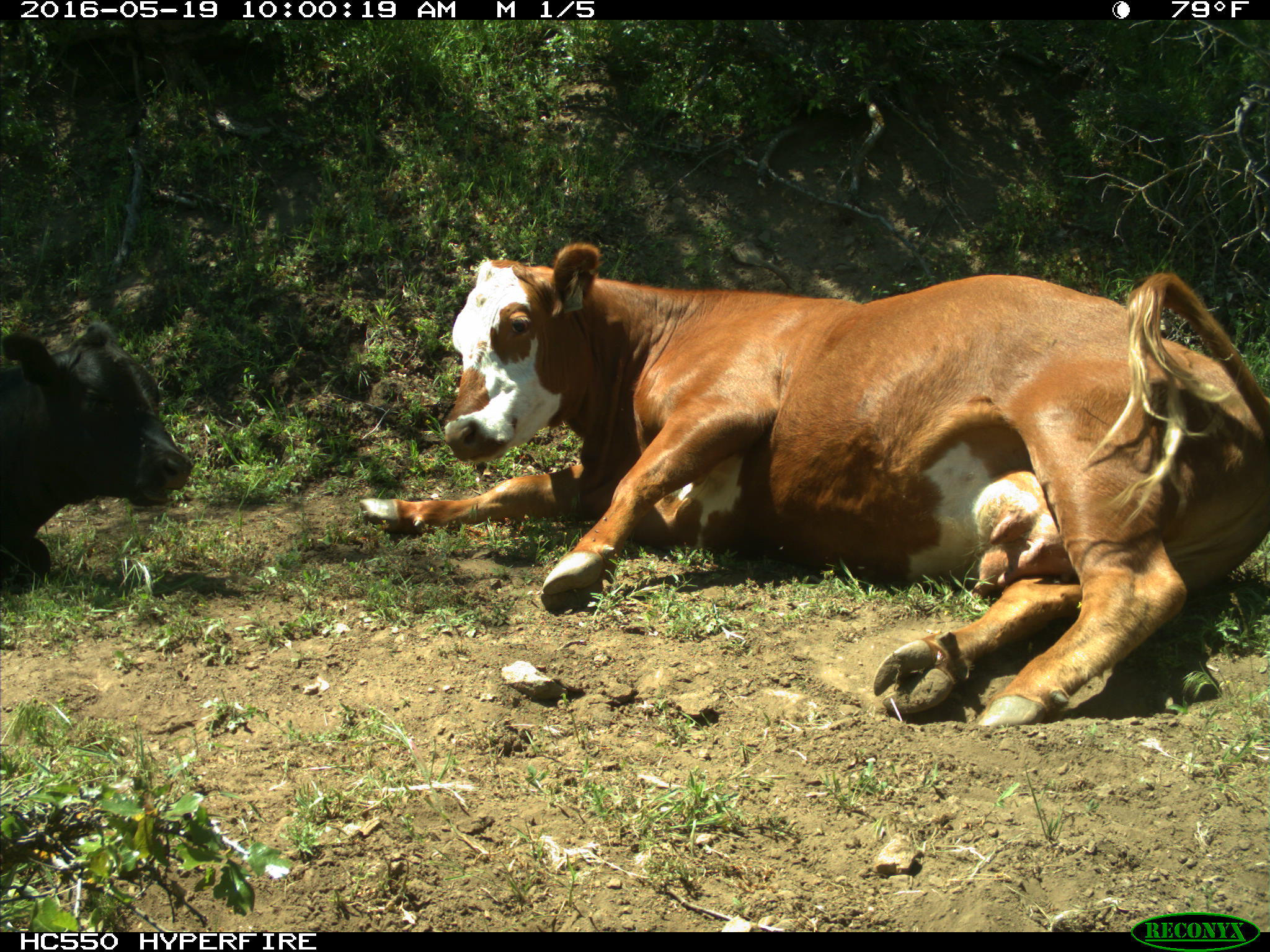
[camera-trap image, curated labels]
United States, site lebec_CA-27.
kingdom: Animalia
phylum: Chordata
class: Mammalia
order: Artiodactyla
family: Bovidae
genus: Bos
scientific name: Bos taurus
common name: domestic cow